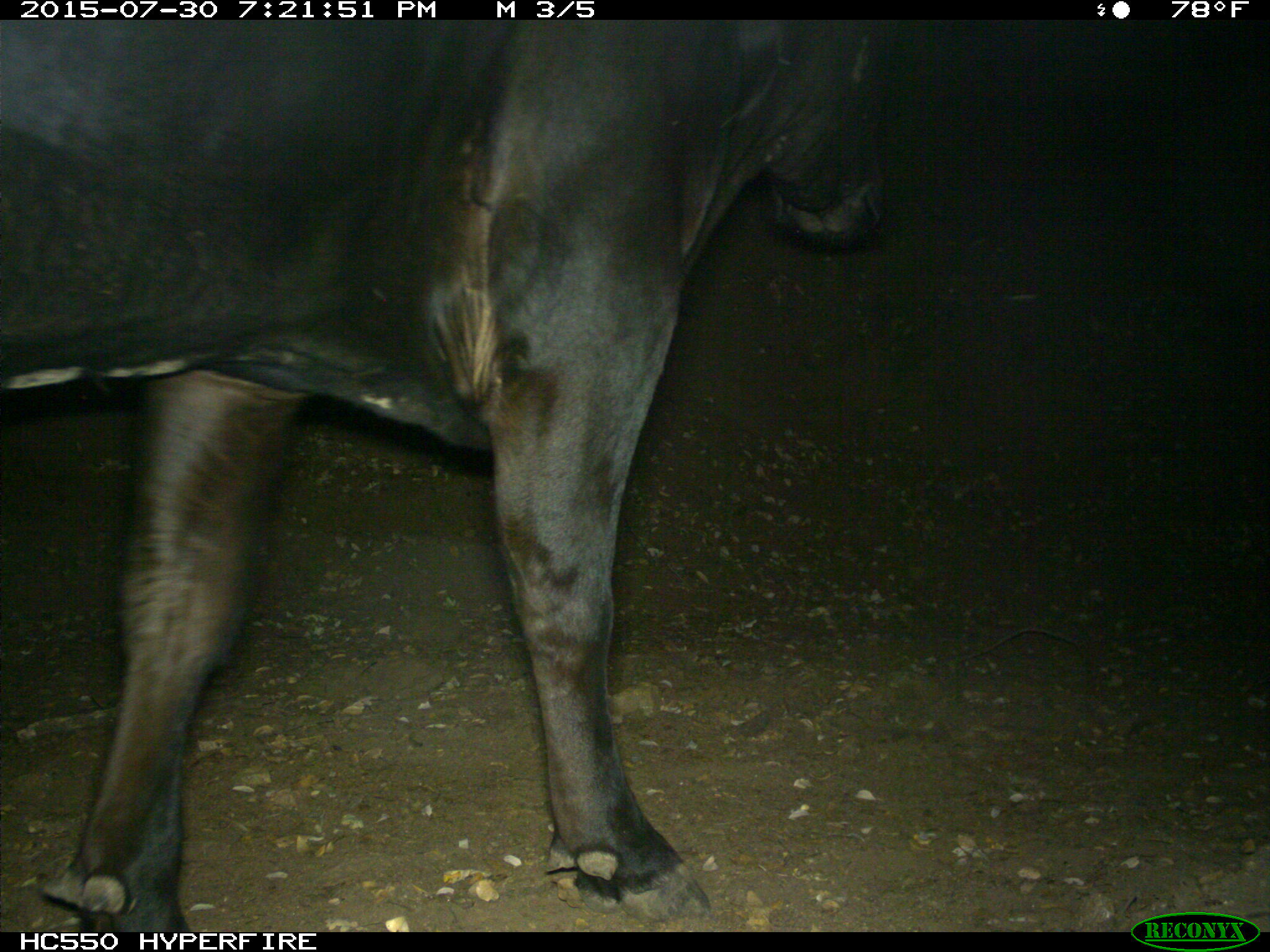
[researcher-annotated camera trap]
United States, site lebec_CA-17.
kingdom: Animalia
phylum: Chordata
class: Mammalia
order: Artiodactyla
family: Bovidae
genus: Bos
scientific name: Bos taurus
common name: domestic cow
Bos taurus (domestic cow).